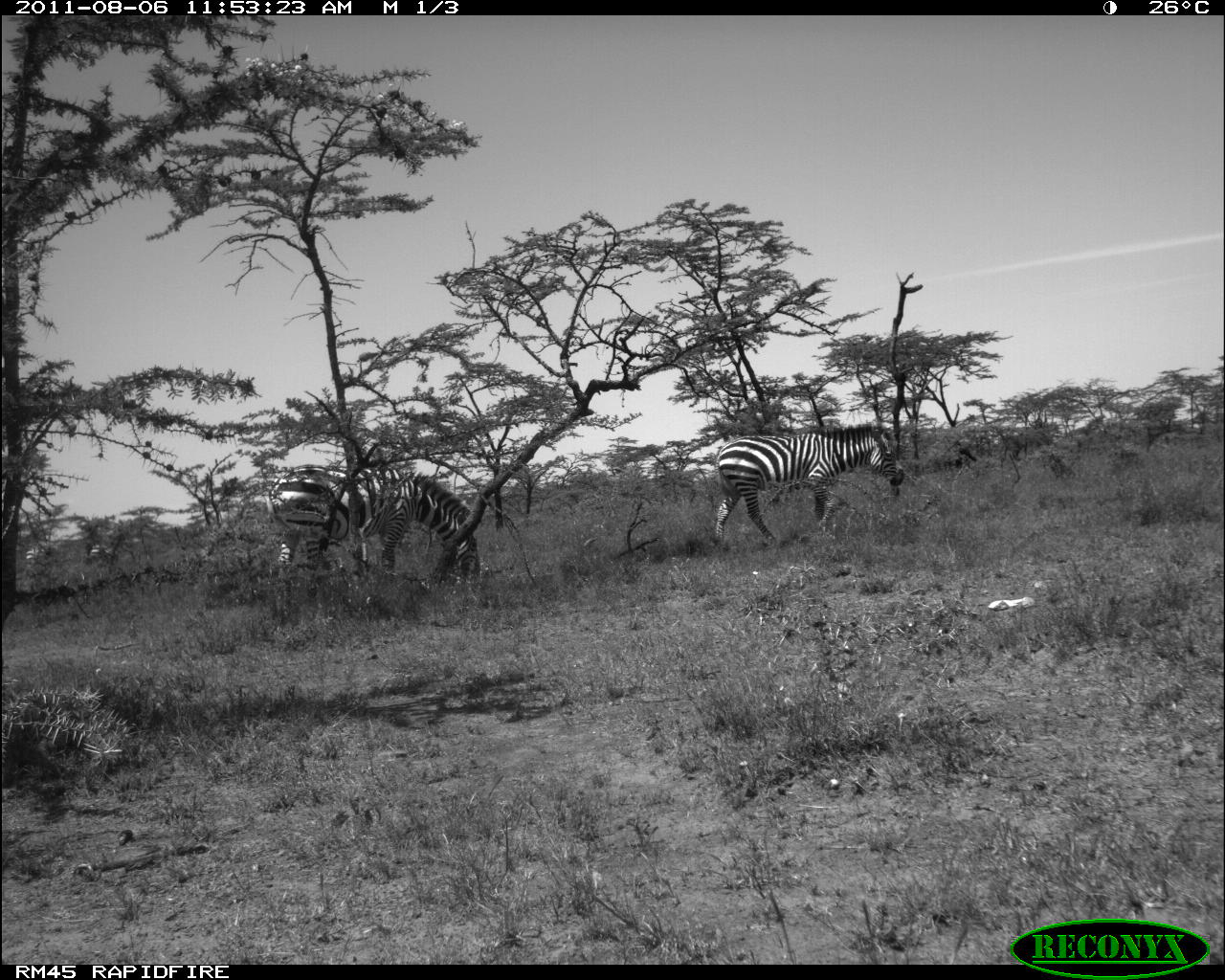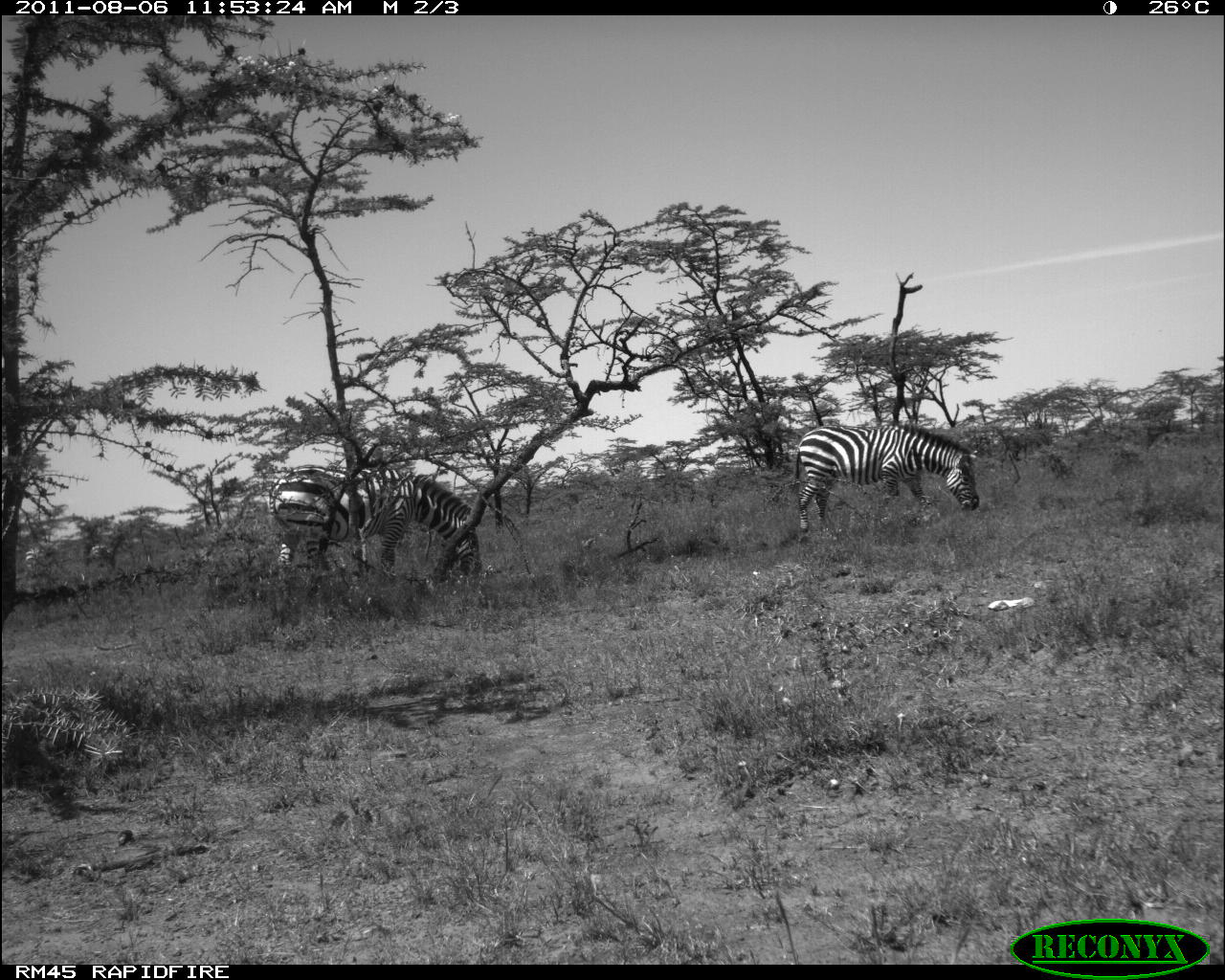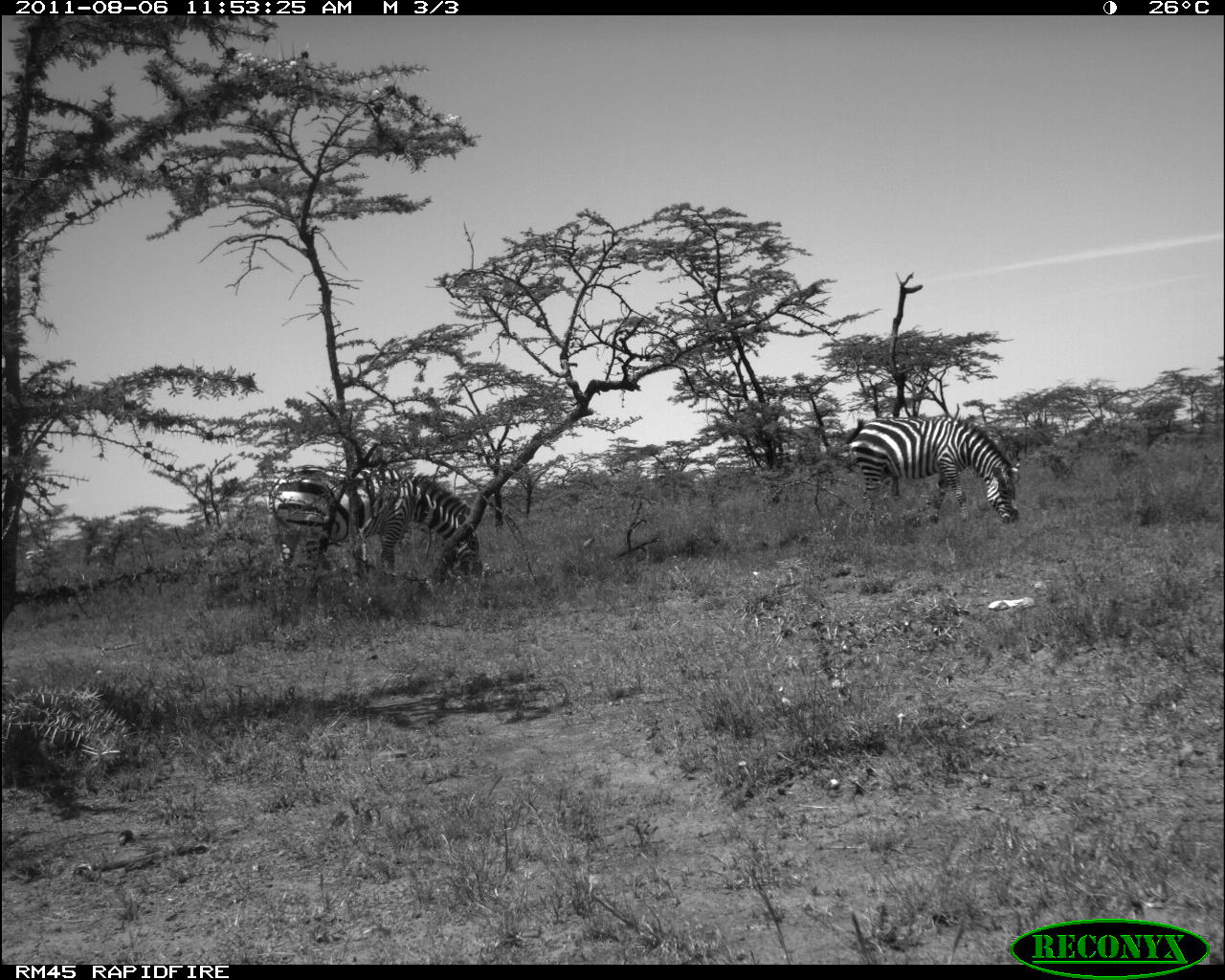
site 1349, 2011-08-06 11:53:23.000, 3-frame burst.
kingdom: Animalia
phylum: Chordata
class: Mammalia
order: Perissodactyla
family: Equidae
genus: Equus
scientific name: Equus quagga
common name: plains zebra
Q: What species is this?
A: Equus quagga (plains zebra).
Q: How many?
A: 4.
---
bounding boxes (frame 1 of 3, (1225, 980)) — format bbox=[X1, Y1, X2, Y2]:
equus quagga: bbox=[267, 462, 478, 593]; bbox=[712, 418, 905, 548]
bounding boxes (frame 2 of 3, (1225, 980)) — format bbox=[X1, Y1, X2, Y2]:
equus quagga: bbox=[269, 460, 481, 582]; bbox=[793, 418, 979, 539]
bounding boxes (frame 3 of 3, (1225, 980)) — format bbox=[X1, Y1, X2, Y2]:
equus quagga: bbox=[266, 464, 481, 579]; bbox=[845, 417, 1021, 523]